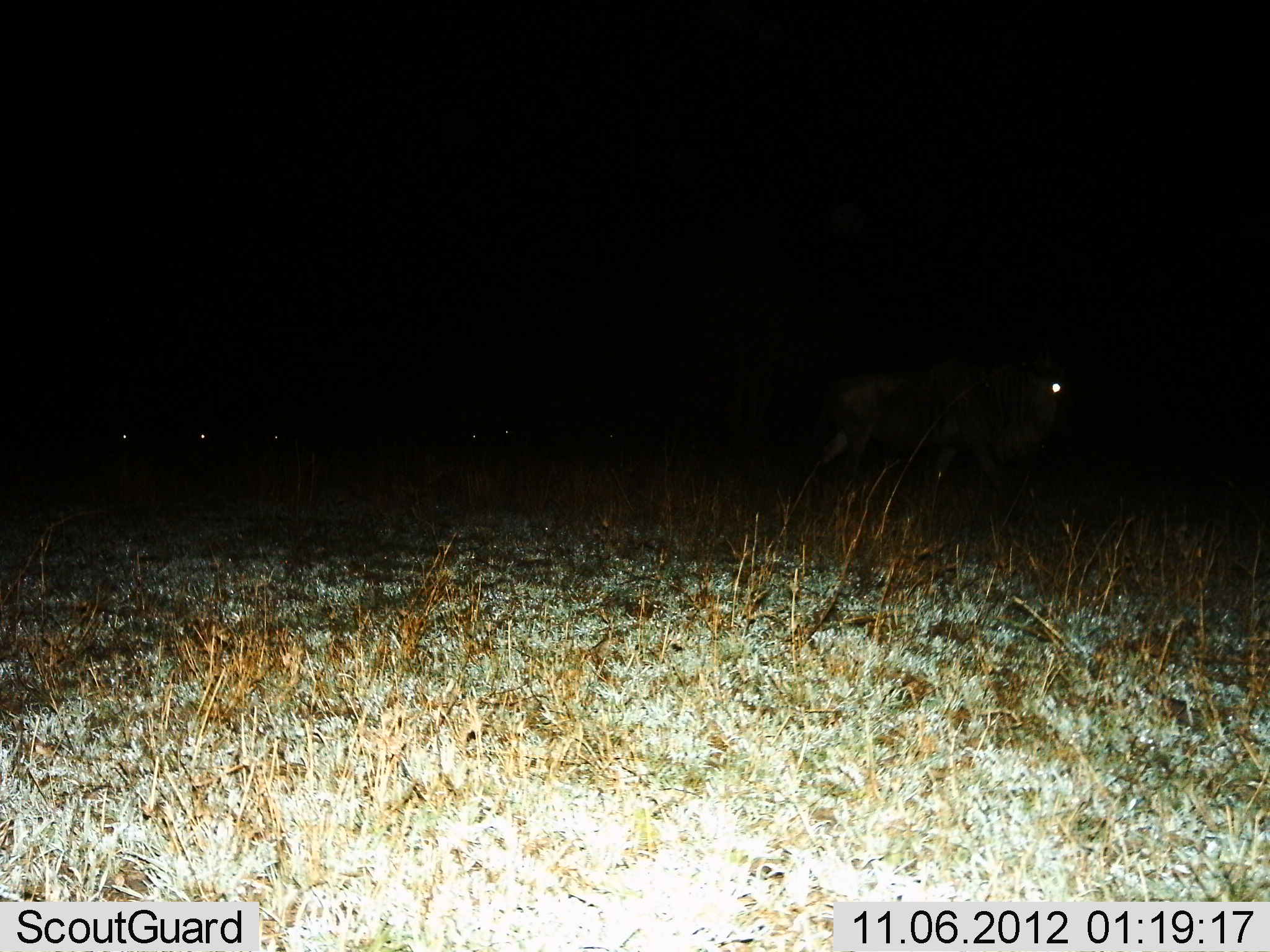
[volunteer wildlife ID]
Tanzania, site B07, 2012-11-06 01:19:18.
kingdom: Animalia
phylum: Chordata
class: Mammalia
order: Artiodactyla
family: Bovidae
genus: Connochaetes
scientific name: Connochaetes taurinus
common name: blue wildebeest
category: wildebeest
Wildebeest (blue wildebeest) (Connochaetes taurinus), count 6. Behavior (volunteer vote fractions): standing 50%, resting 10%, moving 70%, interacting 0%. Young present (vote fraction): 0%. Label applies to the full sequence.